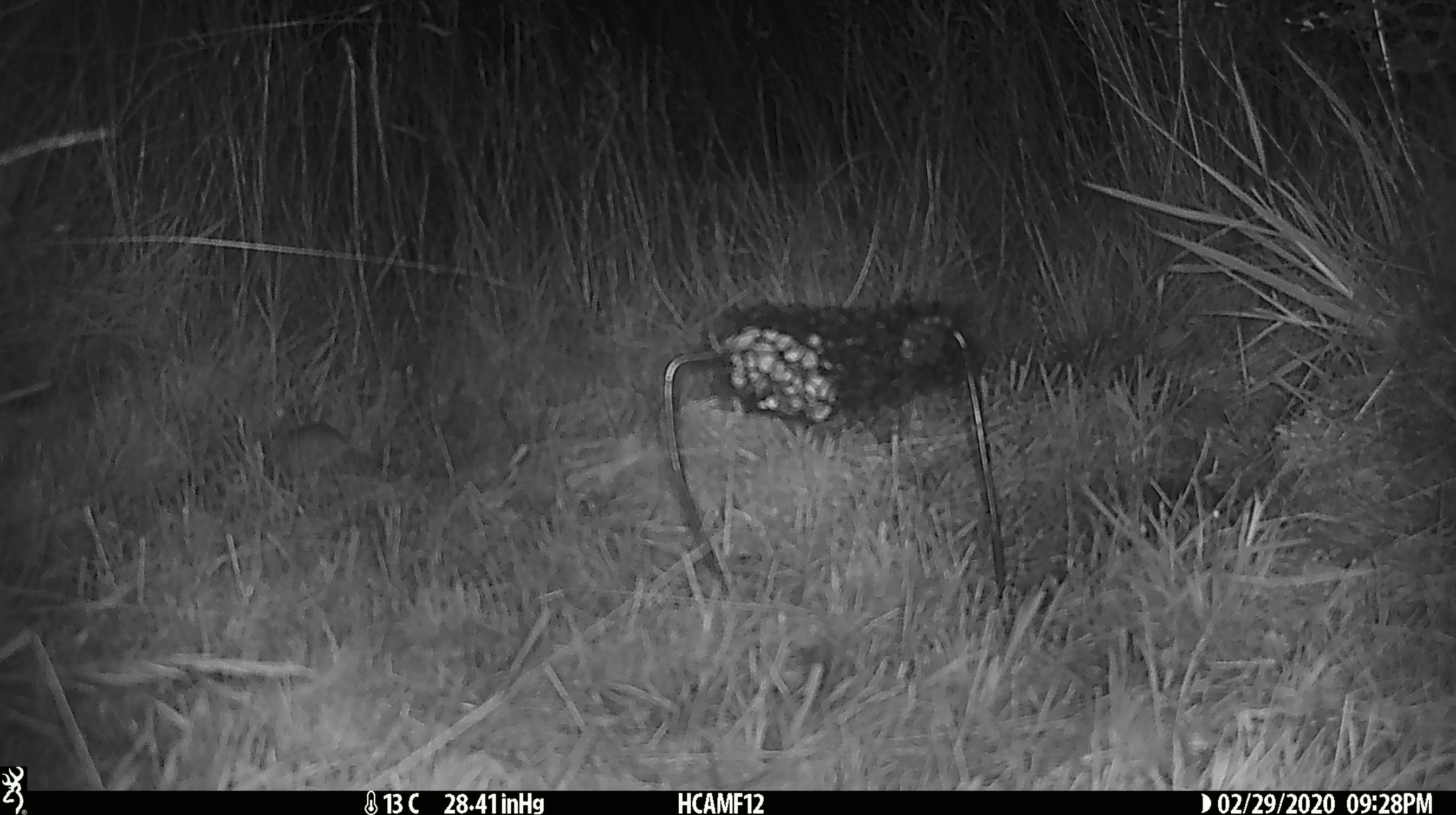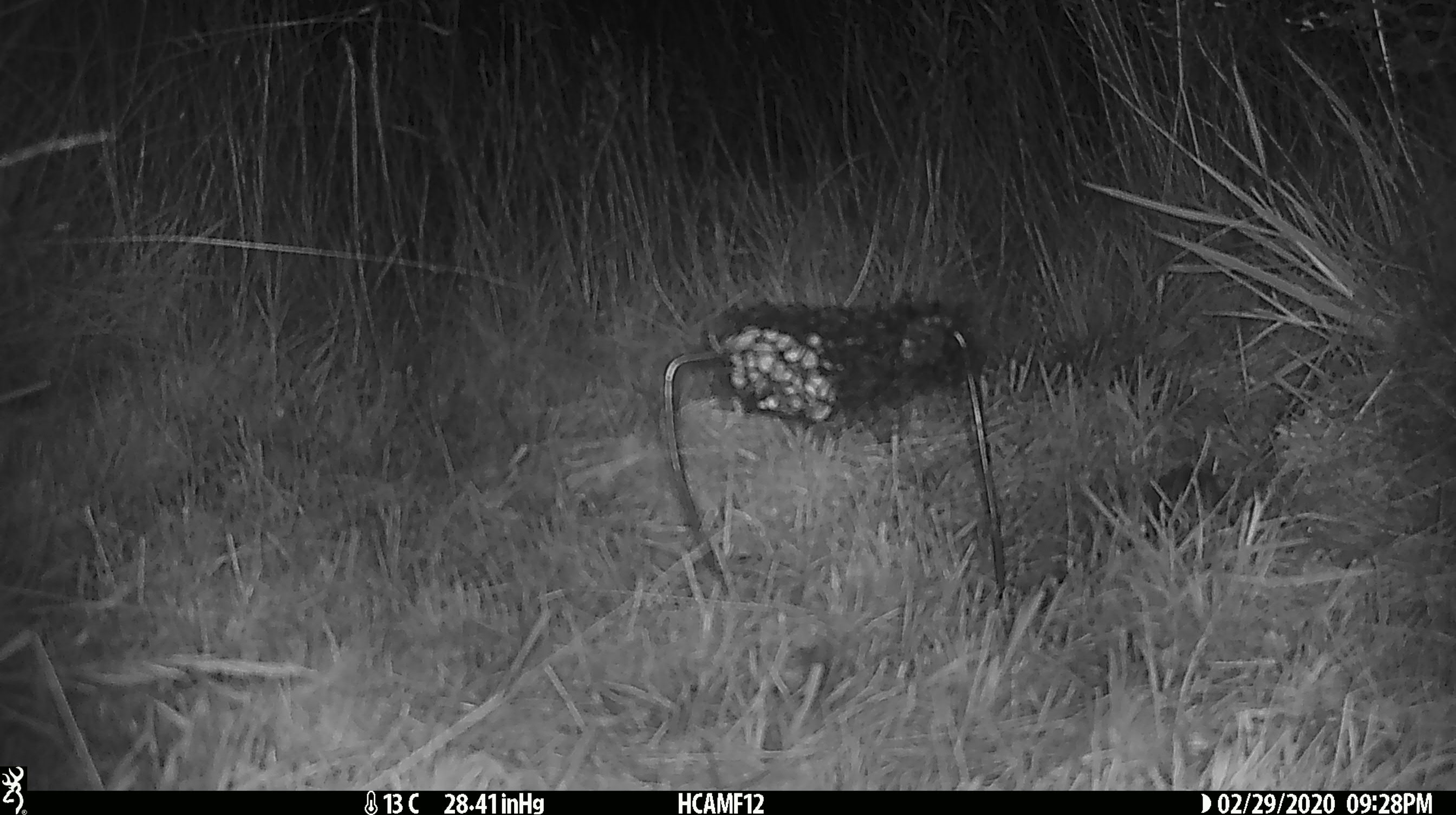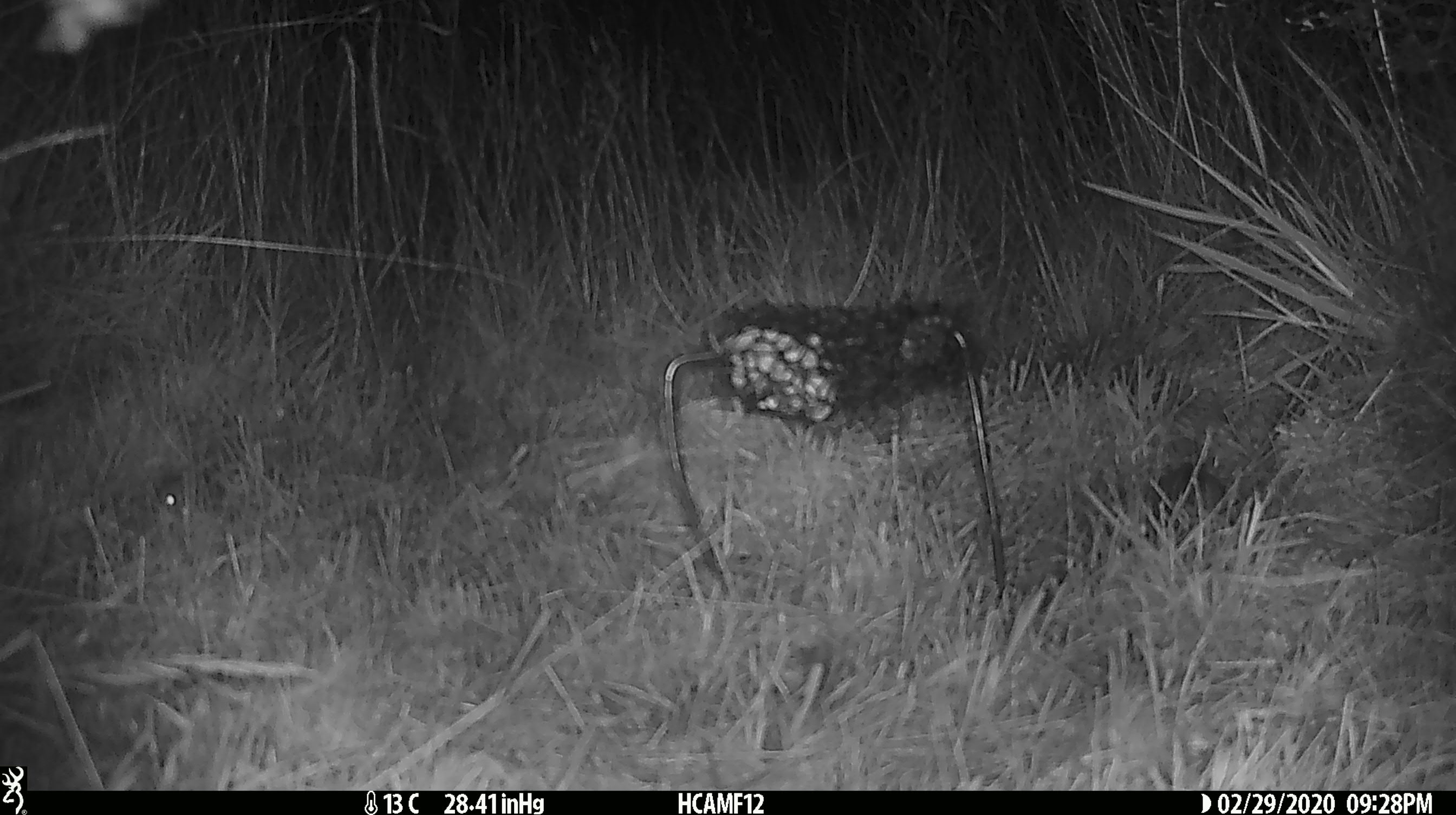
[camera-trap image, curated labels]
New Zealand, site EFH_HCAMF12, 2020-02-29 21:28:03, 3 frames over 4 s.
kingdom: Animalia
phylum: Chordata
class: Mammalia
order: Rodentia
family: Muridae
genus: Mus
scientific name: Mus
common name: mouse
Mouse (Mus).